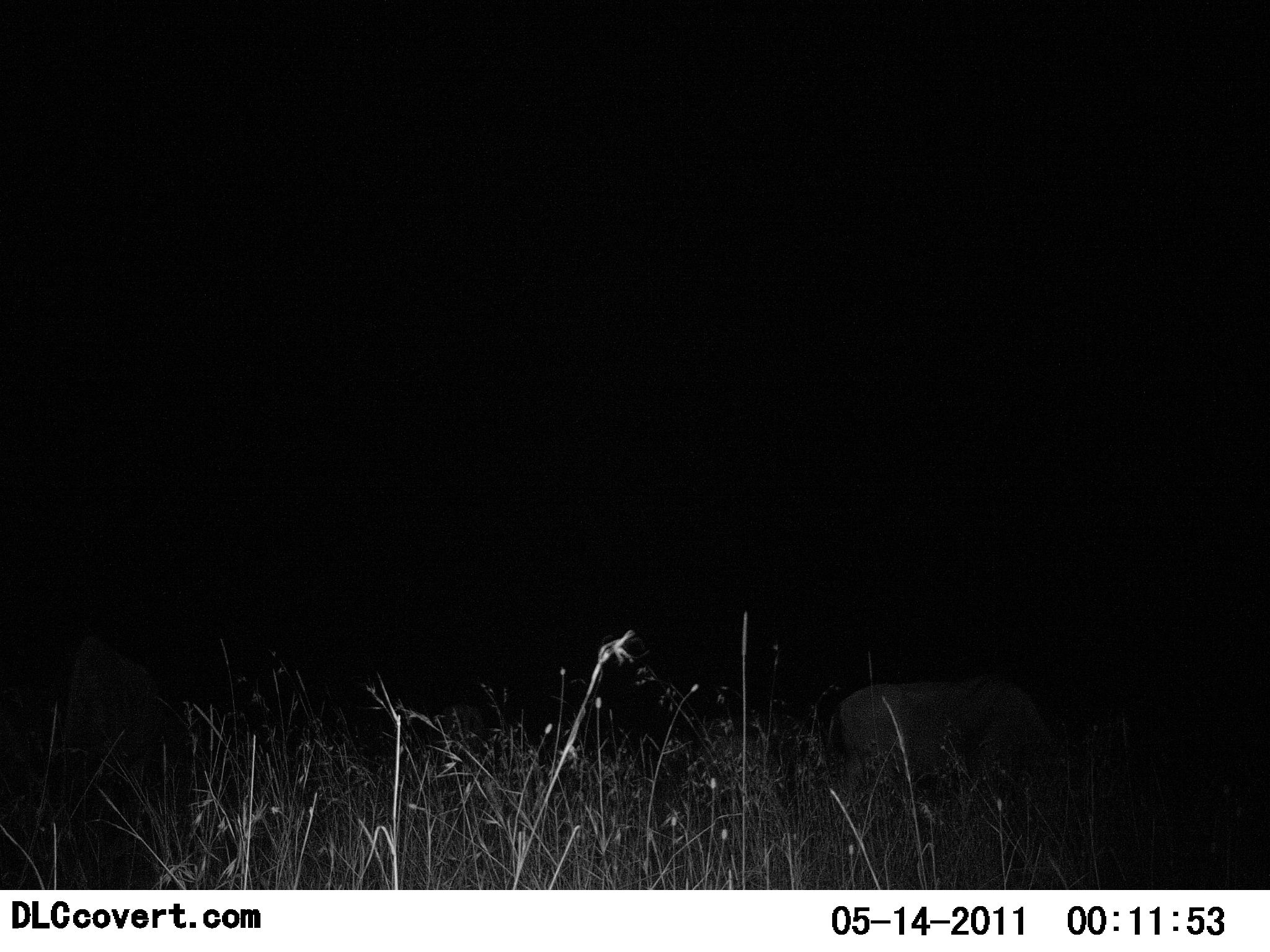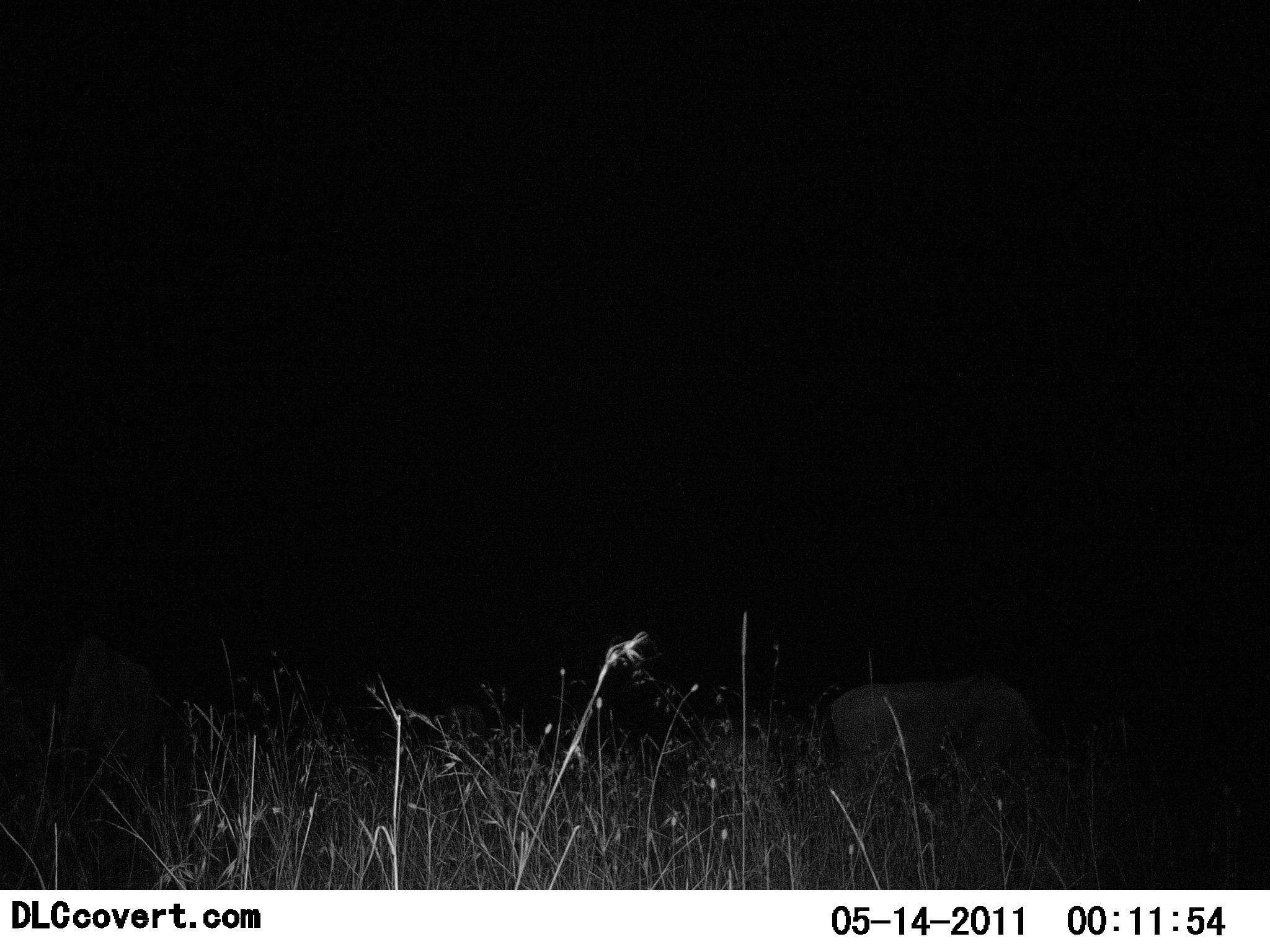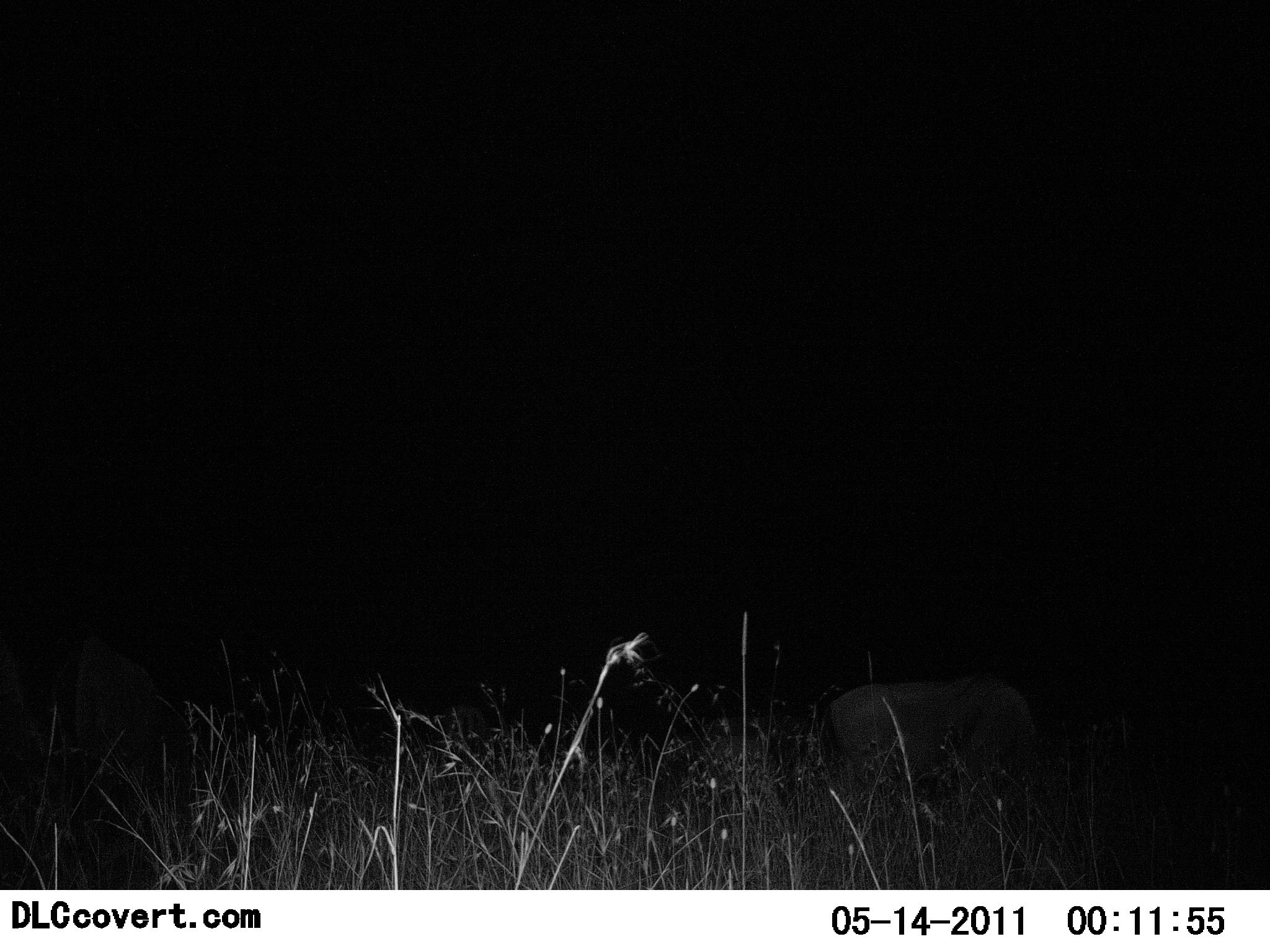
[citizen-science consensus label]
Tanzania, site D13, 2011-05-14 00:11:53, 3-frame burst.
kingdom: Animalia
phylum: Chordata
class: Mammalia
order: Proboscidea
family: Elephantidae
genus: Loxodonta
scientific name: Loxodonta africana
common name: african bush elephant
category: elephant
Elephant (african bush elephant) (Loxodonta africana), count 2. Behavior (volunteer vote fractions): standing 33%, resting 0%, moving 100%, interacting 0%. Young present (vote fraction): 33%. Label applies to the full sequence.